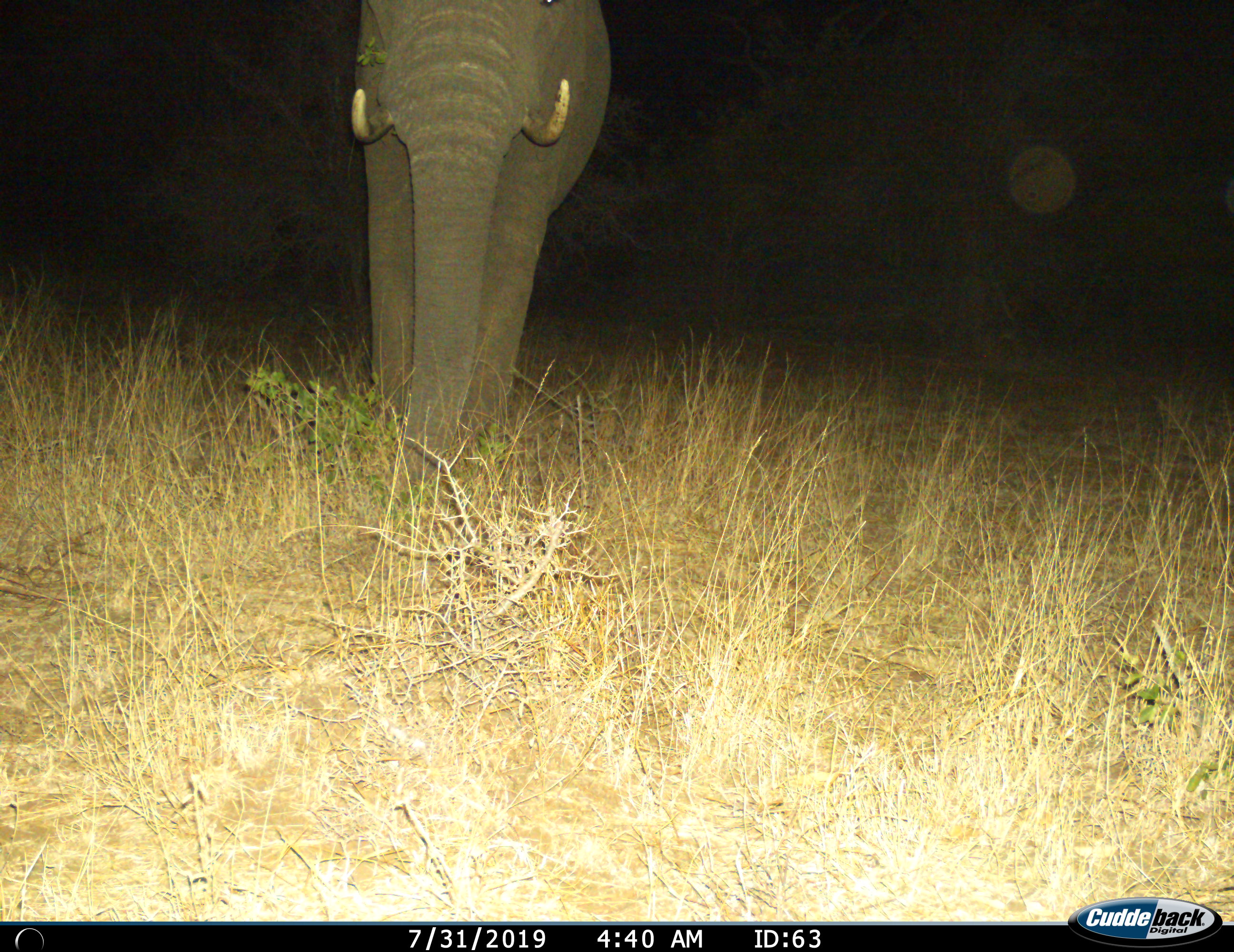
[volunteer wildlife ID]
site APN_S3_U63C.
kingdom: Animalia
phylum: Chordata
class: Mammalia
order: Proboscidea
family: Elephantidae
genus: Loxodonta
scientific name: Loxodonta africana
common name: african bush elephant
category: elephant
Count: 1.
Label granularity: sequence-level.